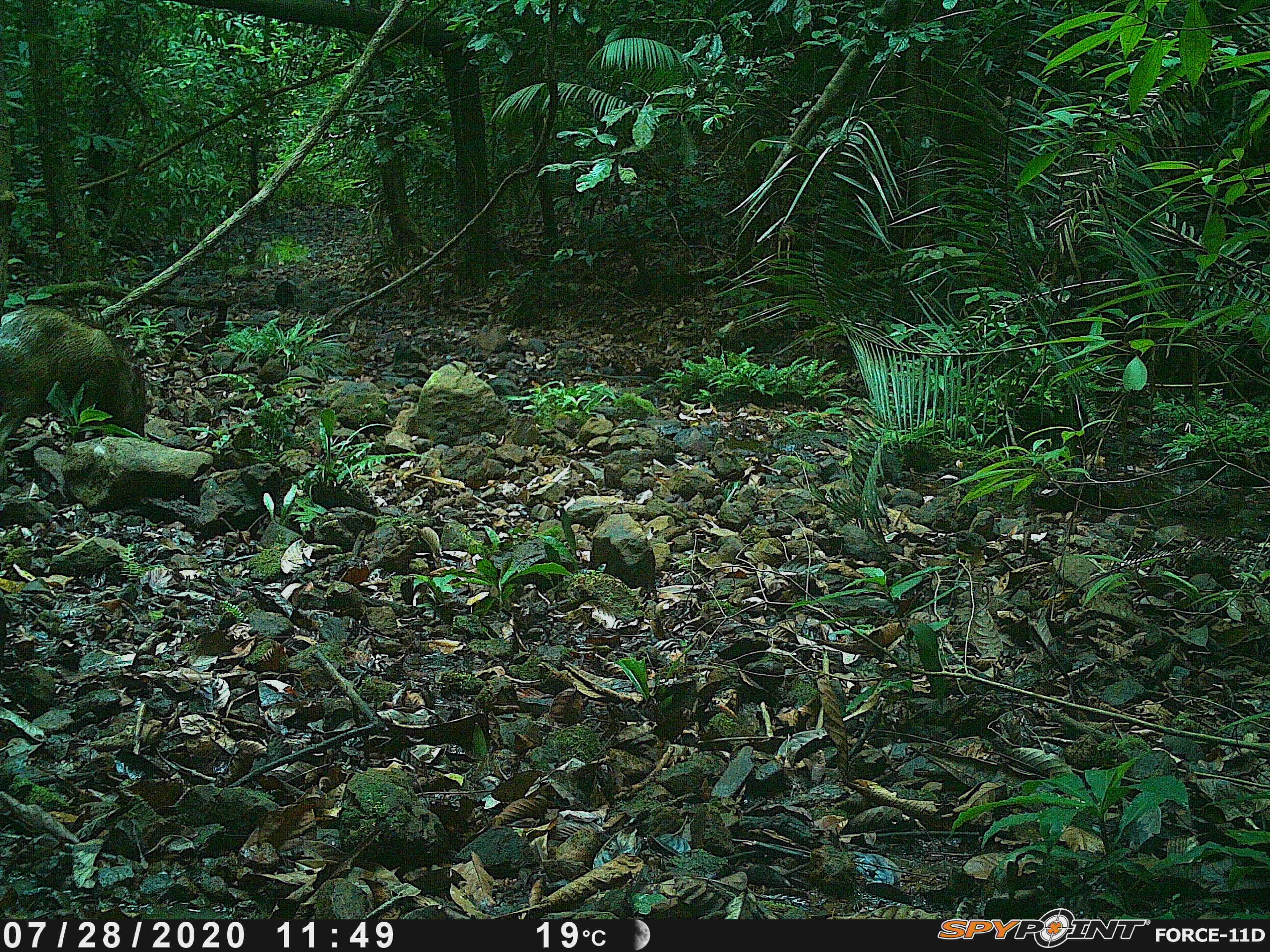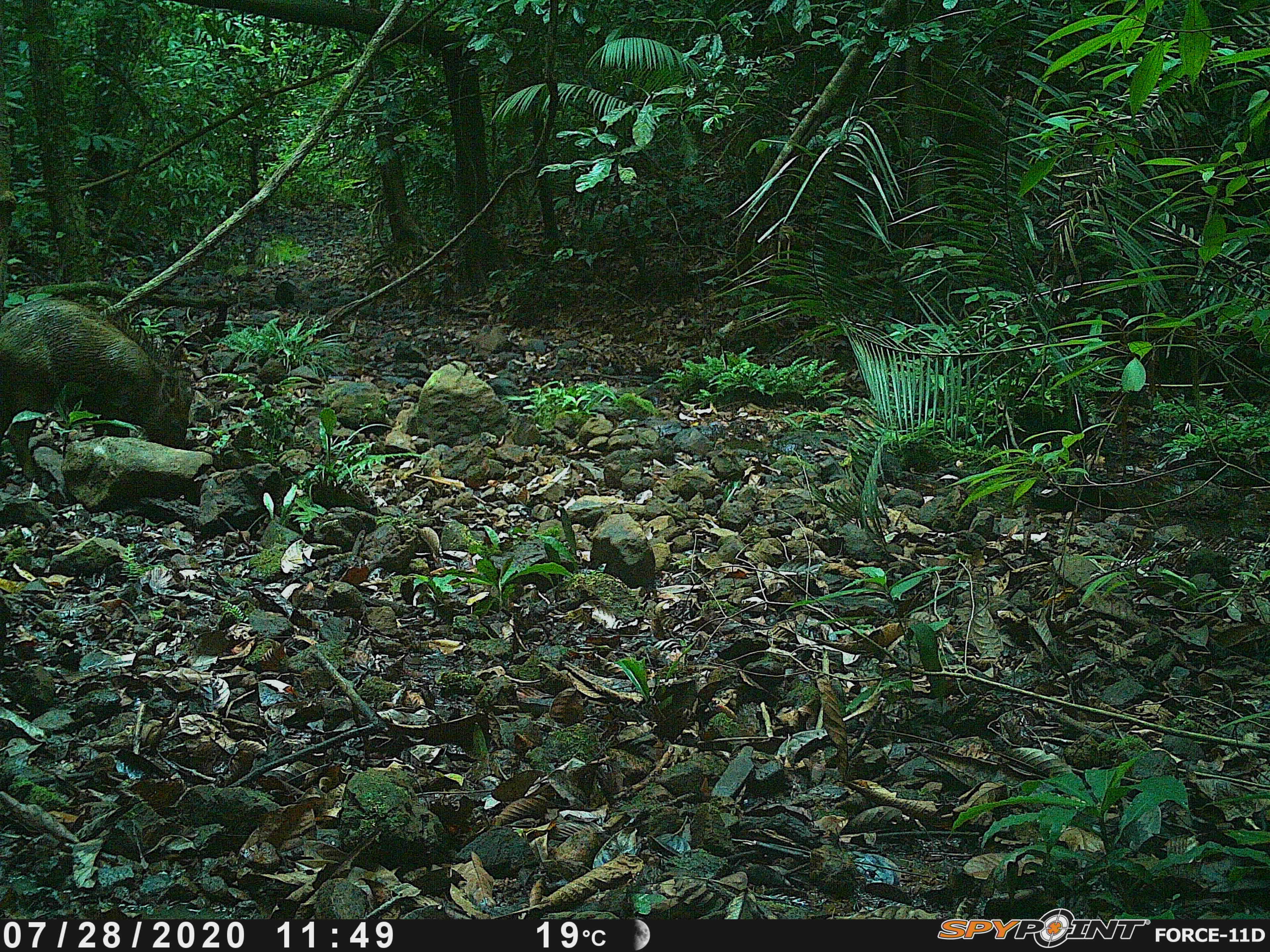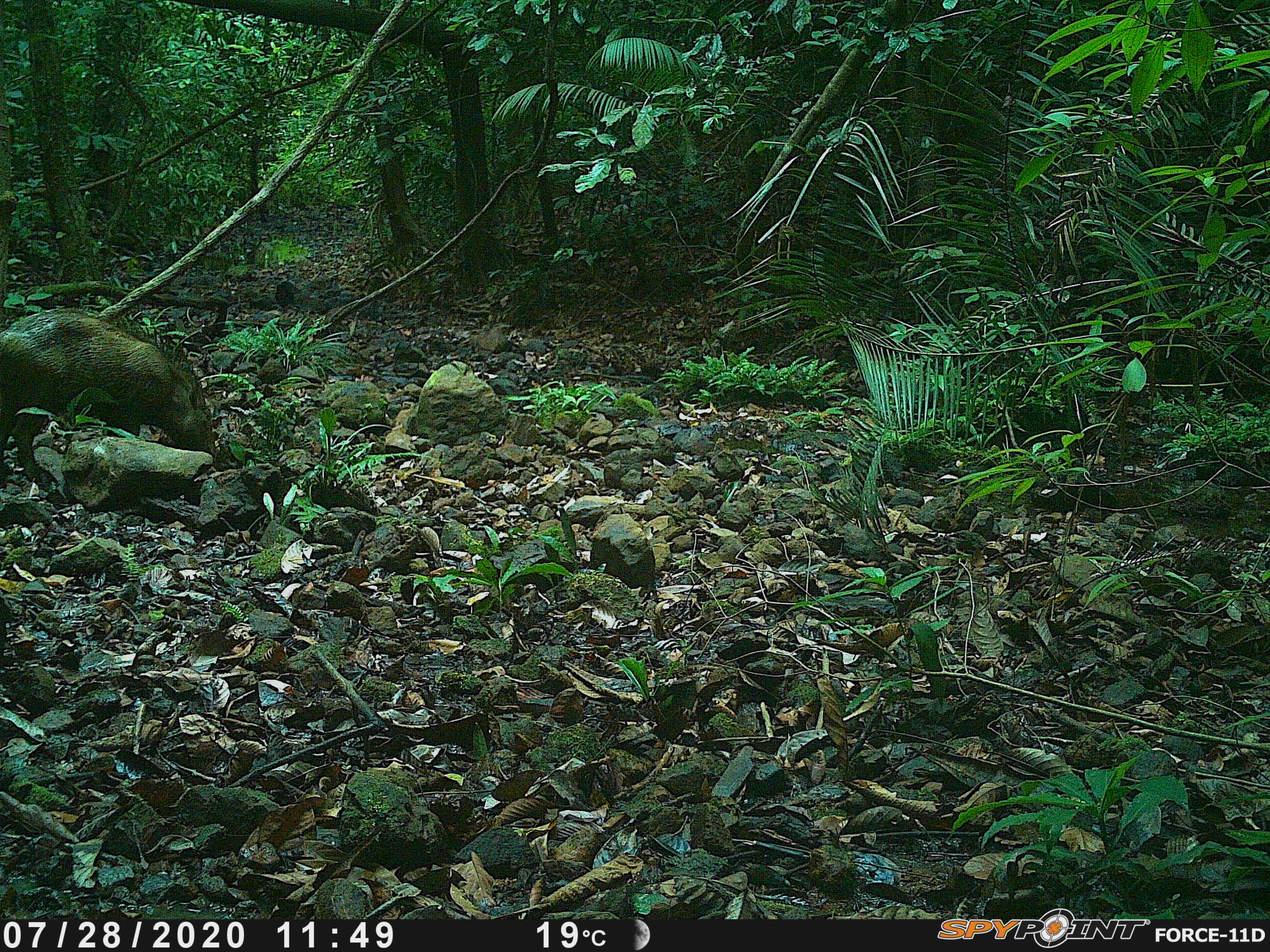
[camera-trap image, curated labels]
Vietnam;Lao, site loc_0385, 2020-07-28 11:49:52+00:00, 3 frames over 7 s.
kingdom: Animalia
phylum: Chordata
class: Mammalia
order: Artiodactyla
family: Suidae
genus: Sus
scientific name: Sus scrofa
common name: eurasian wild pig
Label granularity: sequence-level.